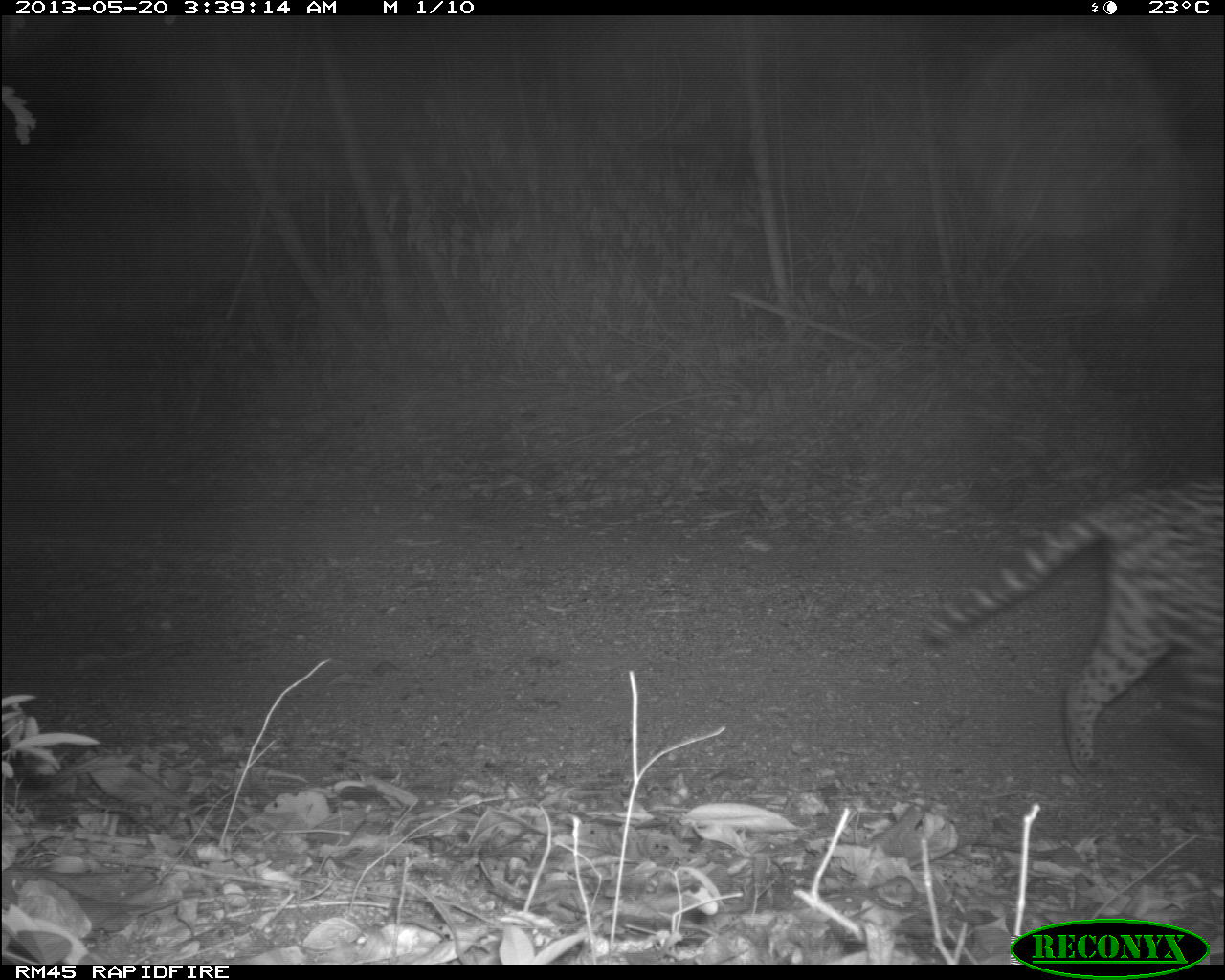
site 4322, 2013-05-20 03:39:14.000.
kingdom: Animalia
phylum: Chordata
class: Mammalia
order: Carnivora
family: Felidae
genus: Leopardus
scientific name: Leopardus pardalis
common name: ocelot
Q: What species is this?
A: Leopardus pardalis (ocelot).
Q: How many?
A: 1.